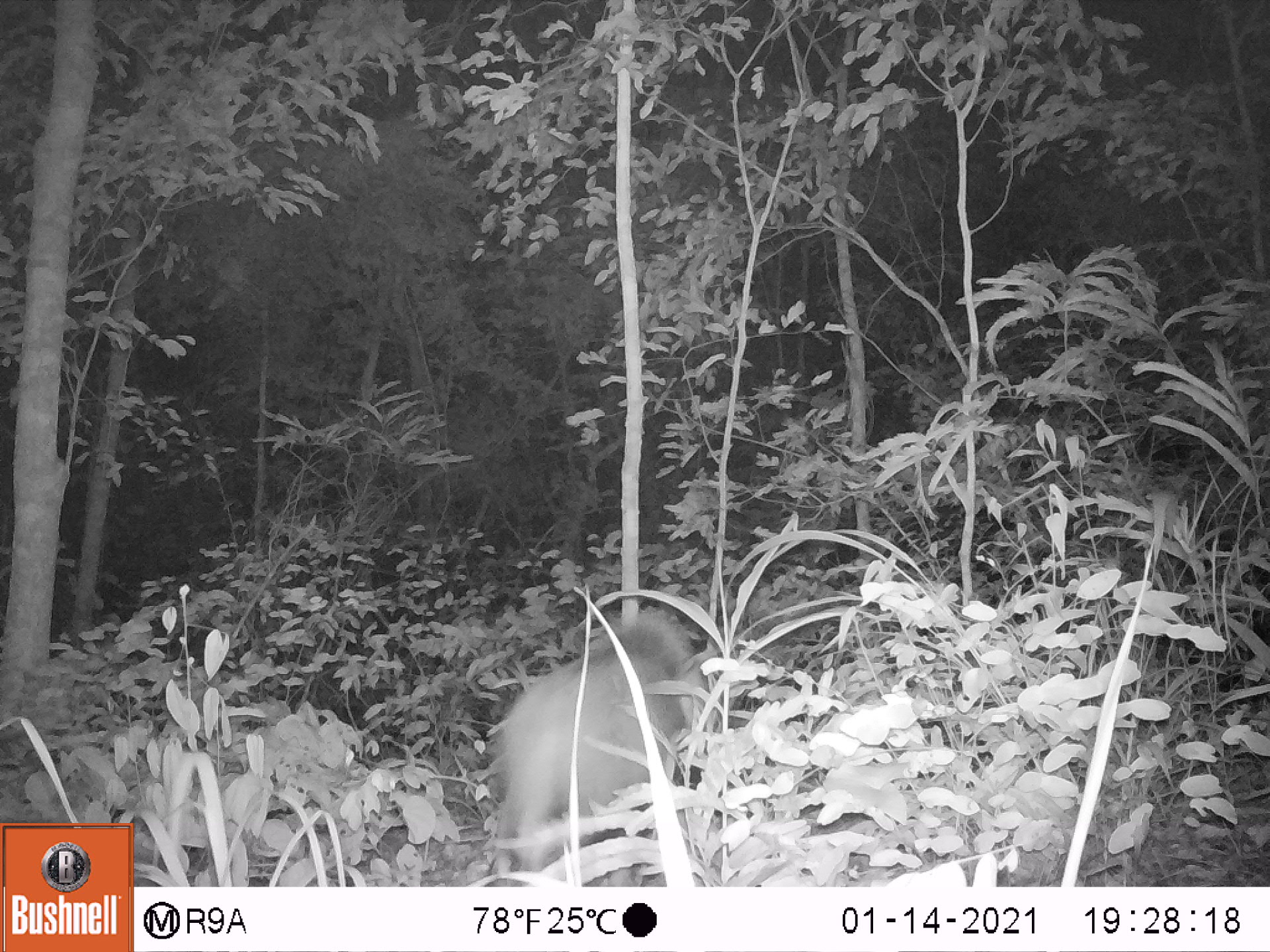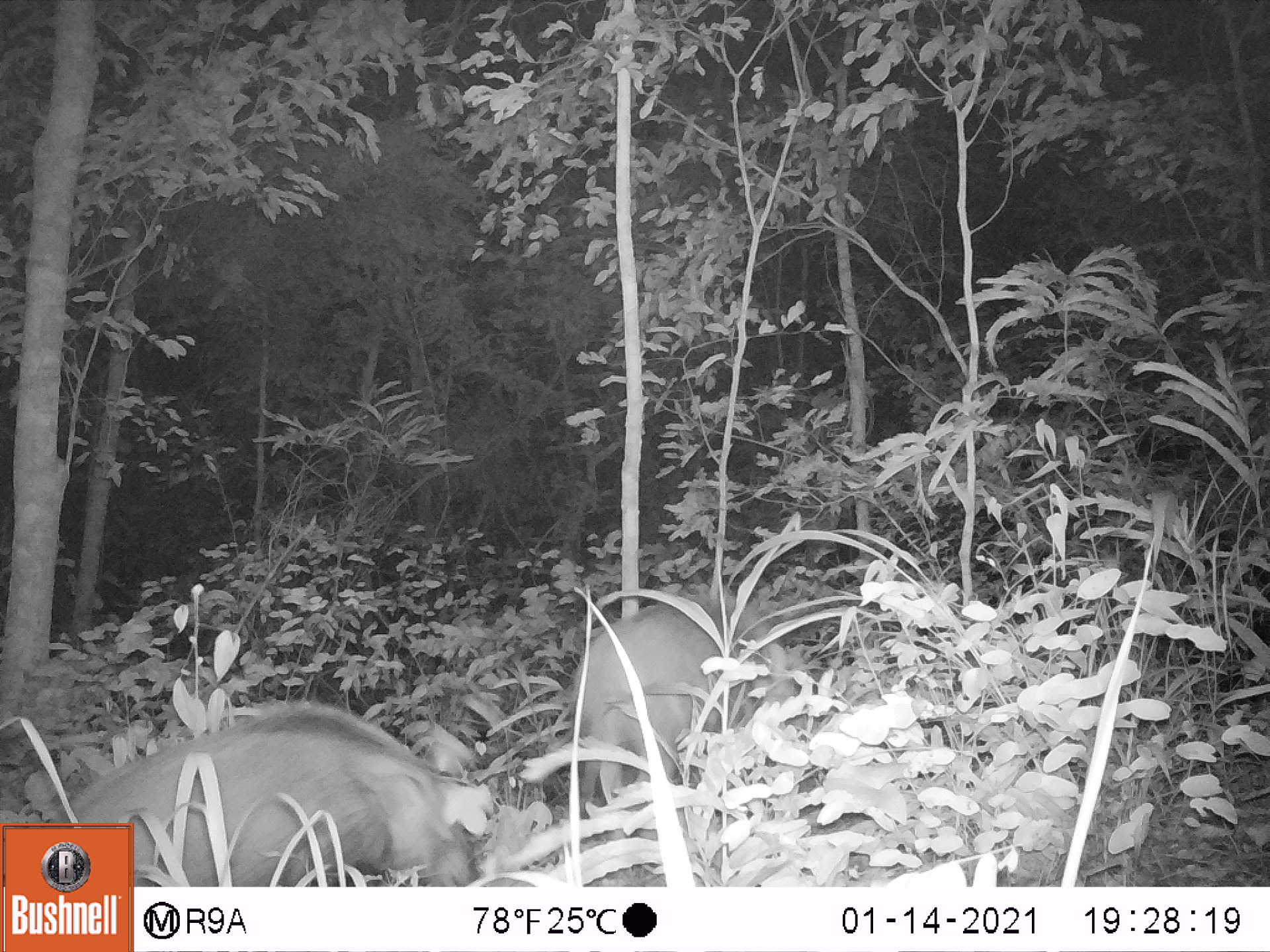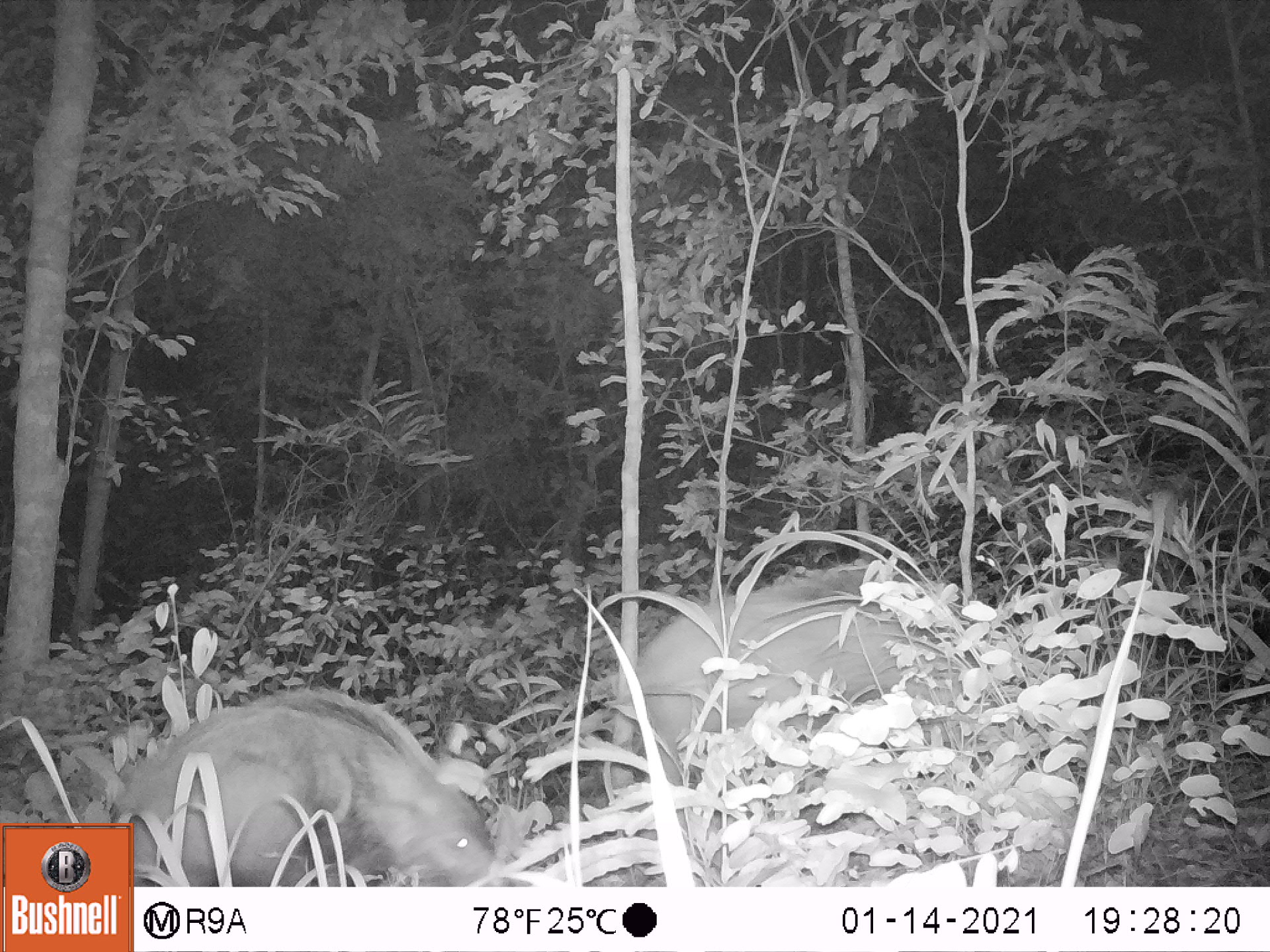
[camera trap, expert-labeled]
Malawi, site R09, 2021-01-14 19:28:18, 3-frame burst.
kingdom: Animalia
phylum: Chordata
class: Mammalia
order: Artiodactyla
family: Suidae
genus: Potamochoerus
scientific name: Potamochoerus larvatus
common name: bushpig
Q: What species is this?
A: Bushpig (Potamochoerus larvatus).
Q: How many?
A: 1.